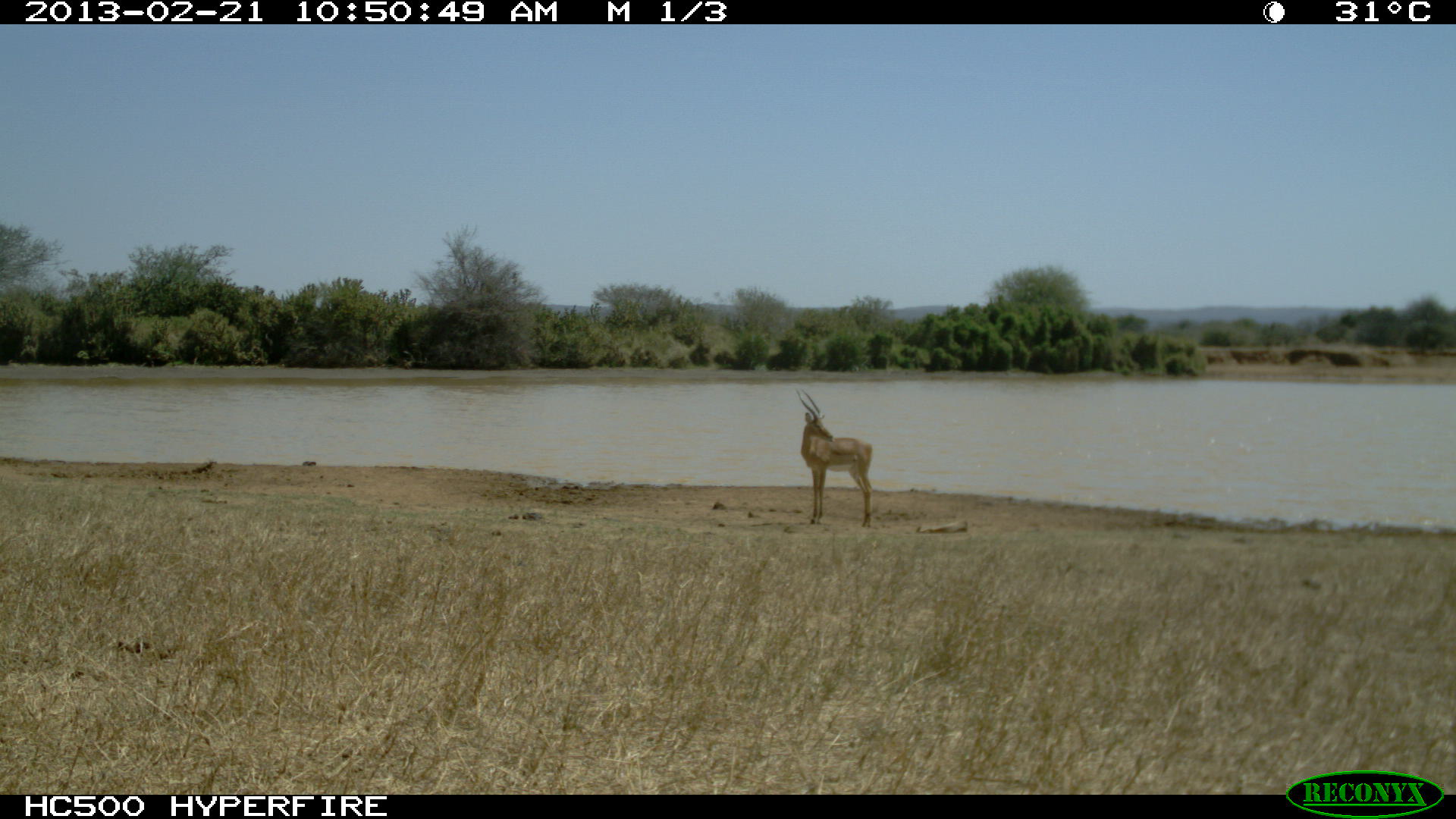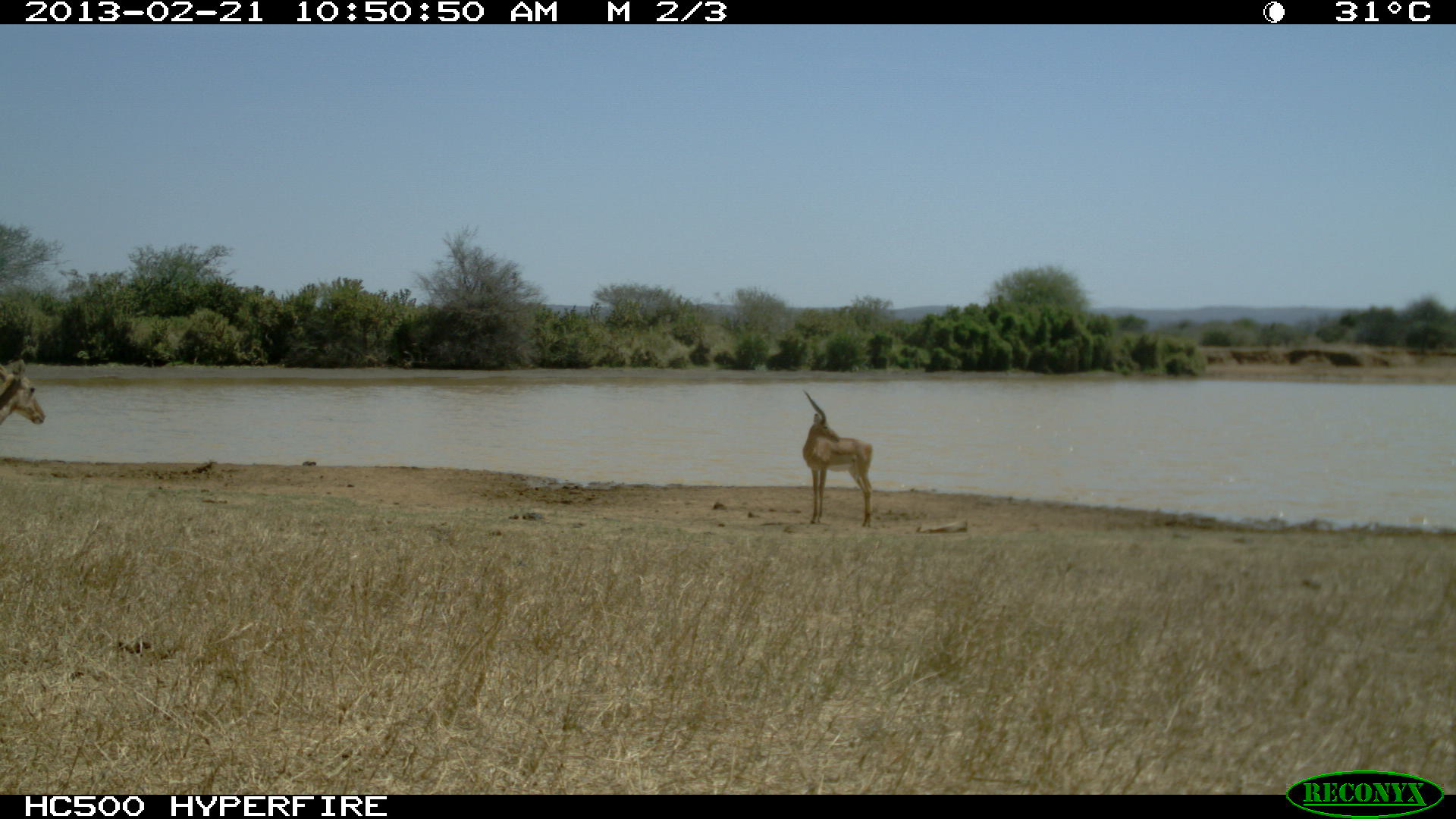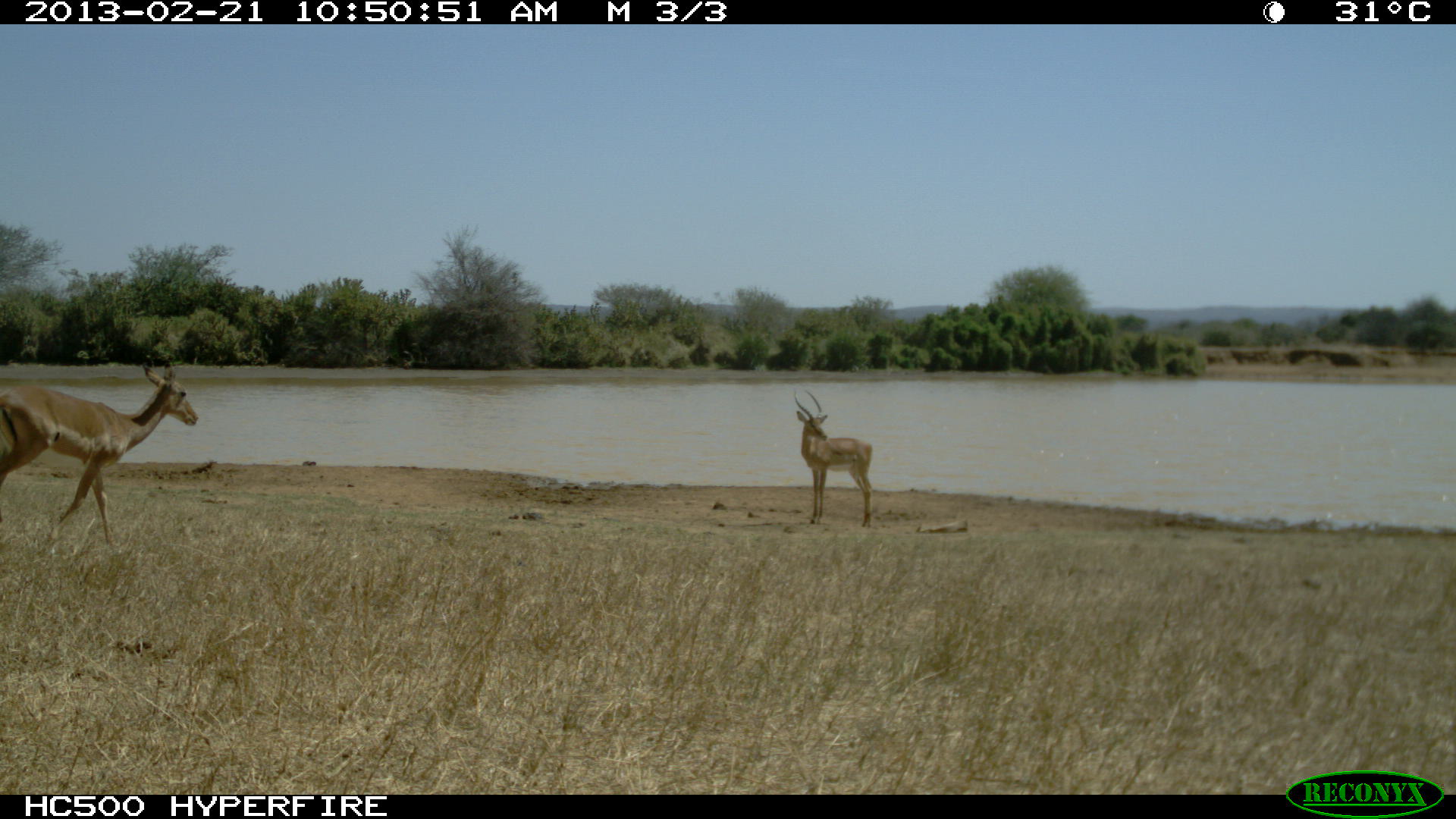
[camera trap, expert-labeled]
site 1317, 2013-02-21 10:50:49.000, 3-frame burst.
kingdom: Animalia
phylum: Chordata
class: Mammalia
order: Artiodactyla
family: Bovidae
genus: Aepyceros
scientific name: Aepyceros melampus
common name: impala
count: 1